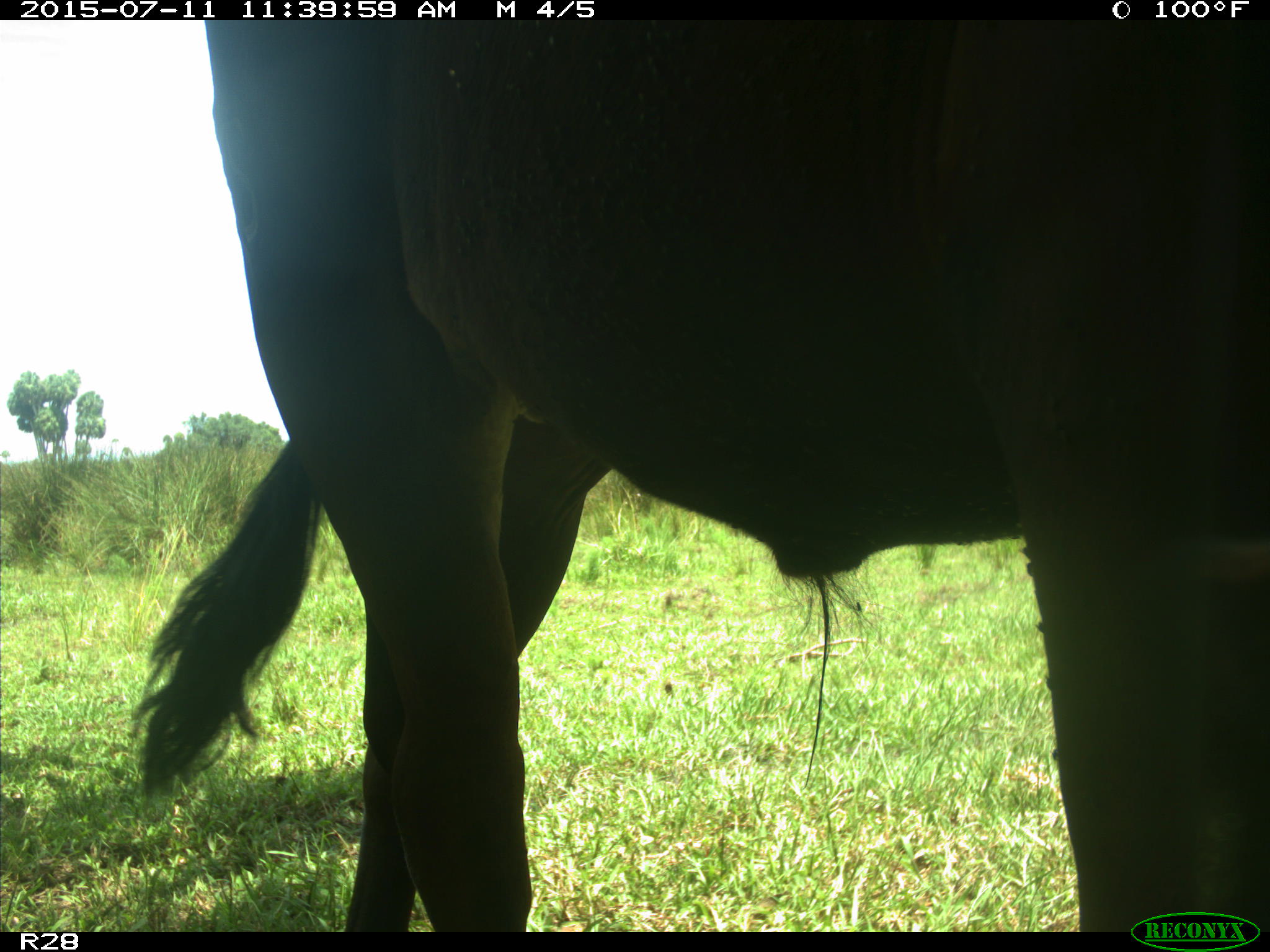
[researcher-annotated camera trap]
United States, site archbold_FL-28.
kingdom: Animalia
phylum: Chordata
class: Mammalia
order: Artiodactyla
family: Bovidae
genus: Bos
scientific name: Bos taurus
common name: domestic cow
Bos taurus (domestic cow).